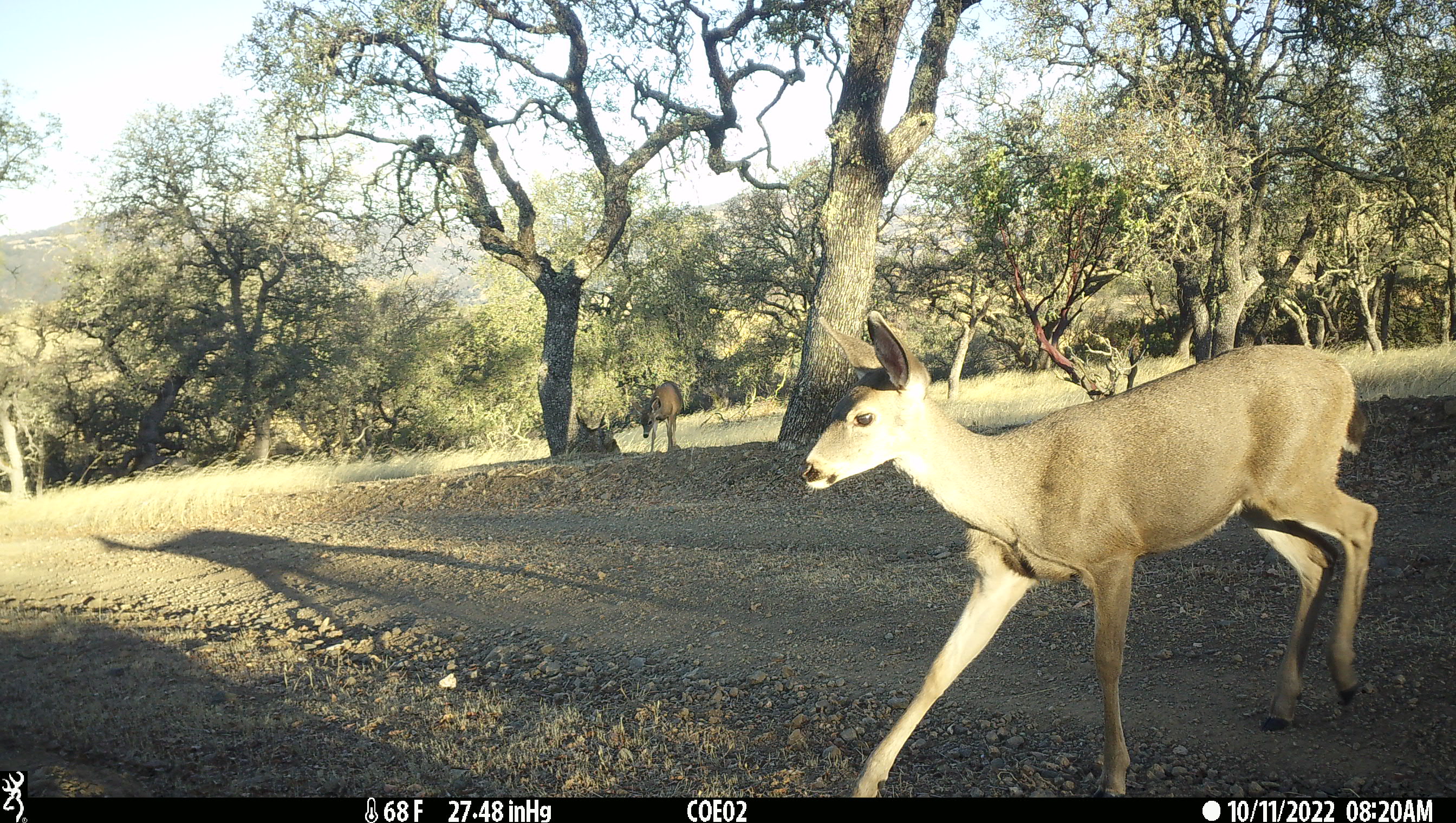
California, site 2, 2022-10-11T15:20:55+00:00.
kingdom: Animalia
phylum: Chordata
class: Mammalia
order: Artiodactyla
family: Cervidae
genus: Odocoileus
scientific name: Odocoileus hemionus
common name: mule deer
Mule deer (Odocoileus hemionus).